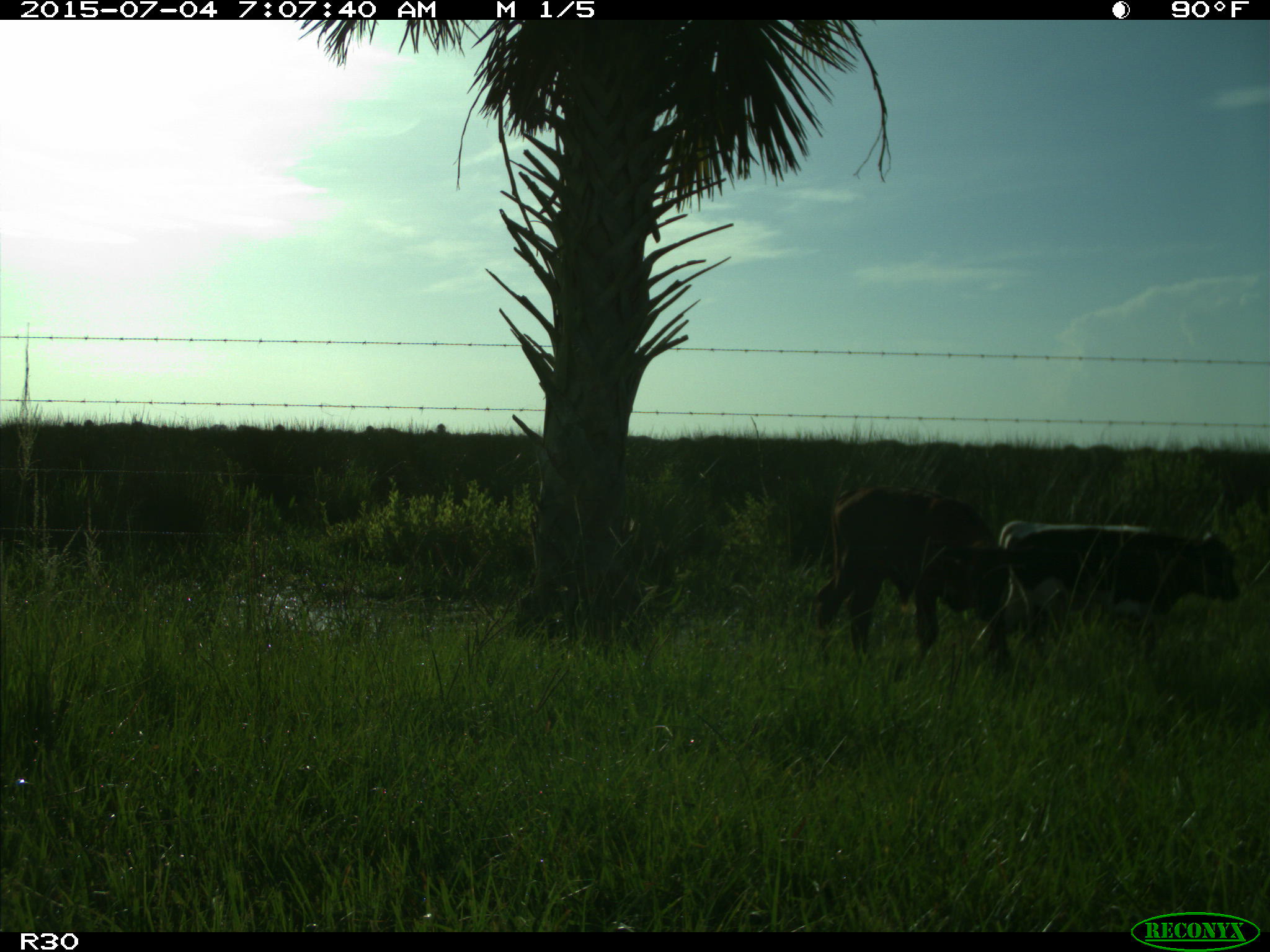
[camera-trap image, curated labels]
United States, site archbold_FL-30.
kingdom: Animalia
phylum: Chordata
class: Mammalia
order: Artiodactyla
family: Bovidae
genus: Bos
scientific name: Bos taurus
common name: domestic cow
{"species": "Bos taurus (domestic cow)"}